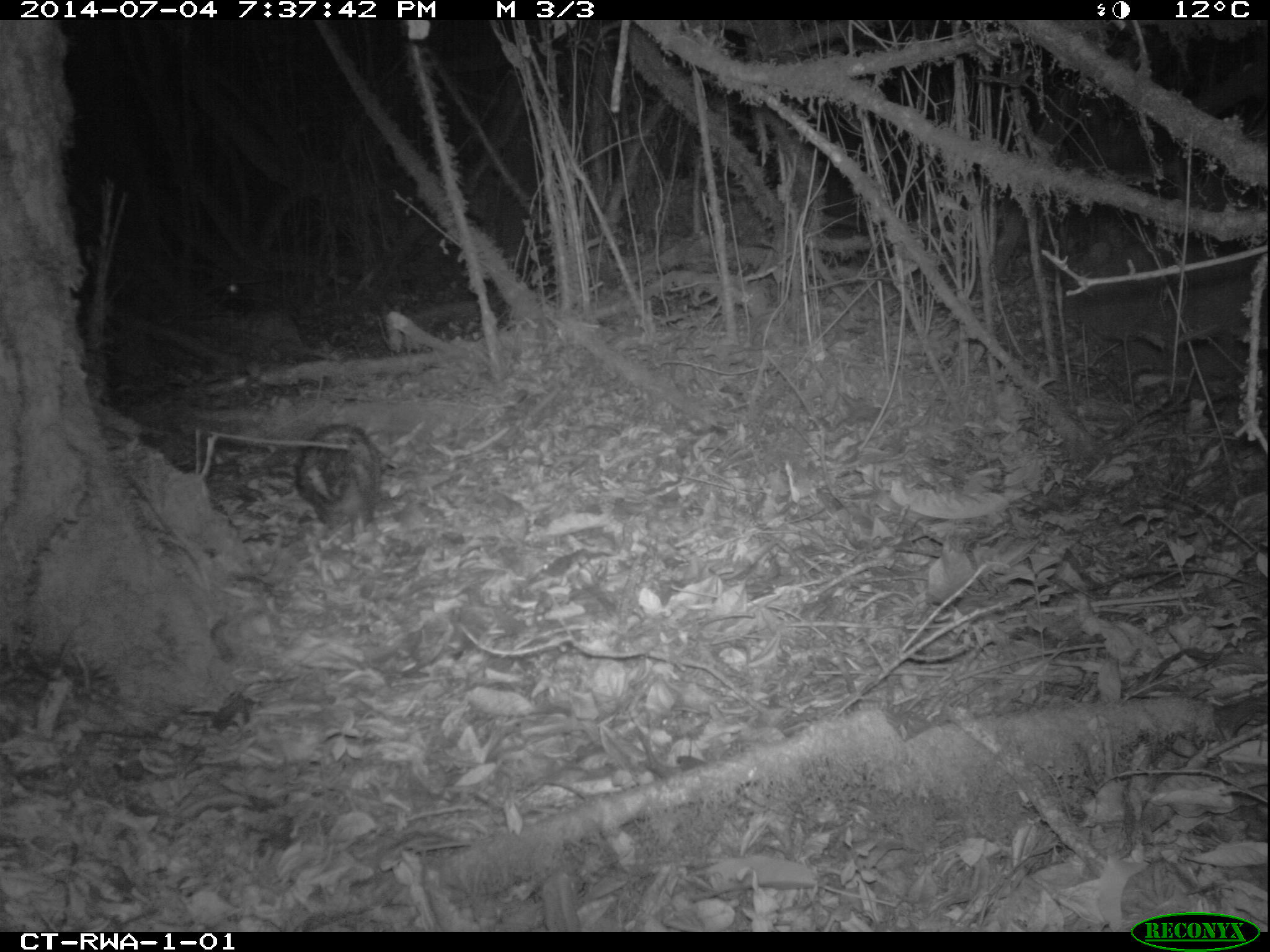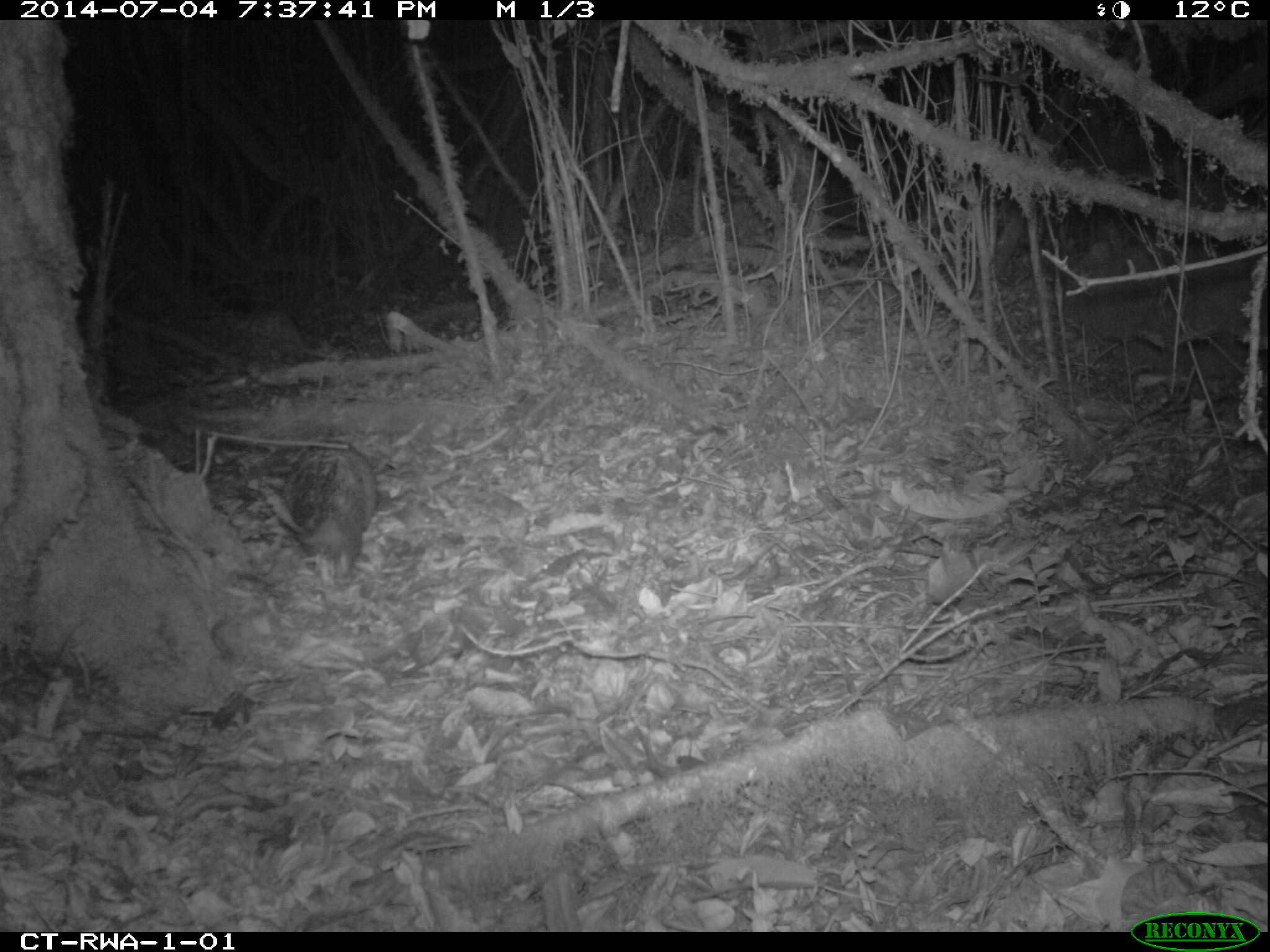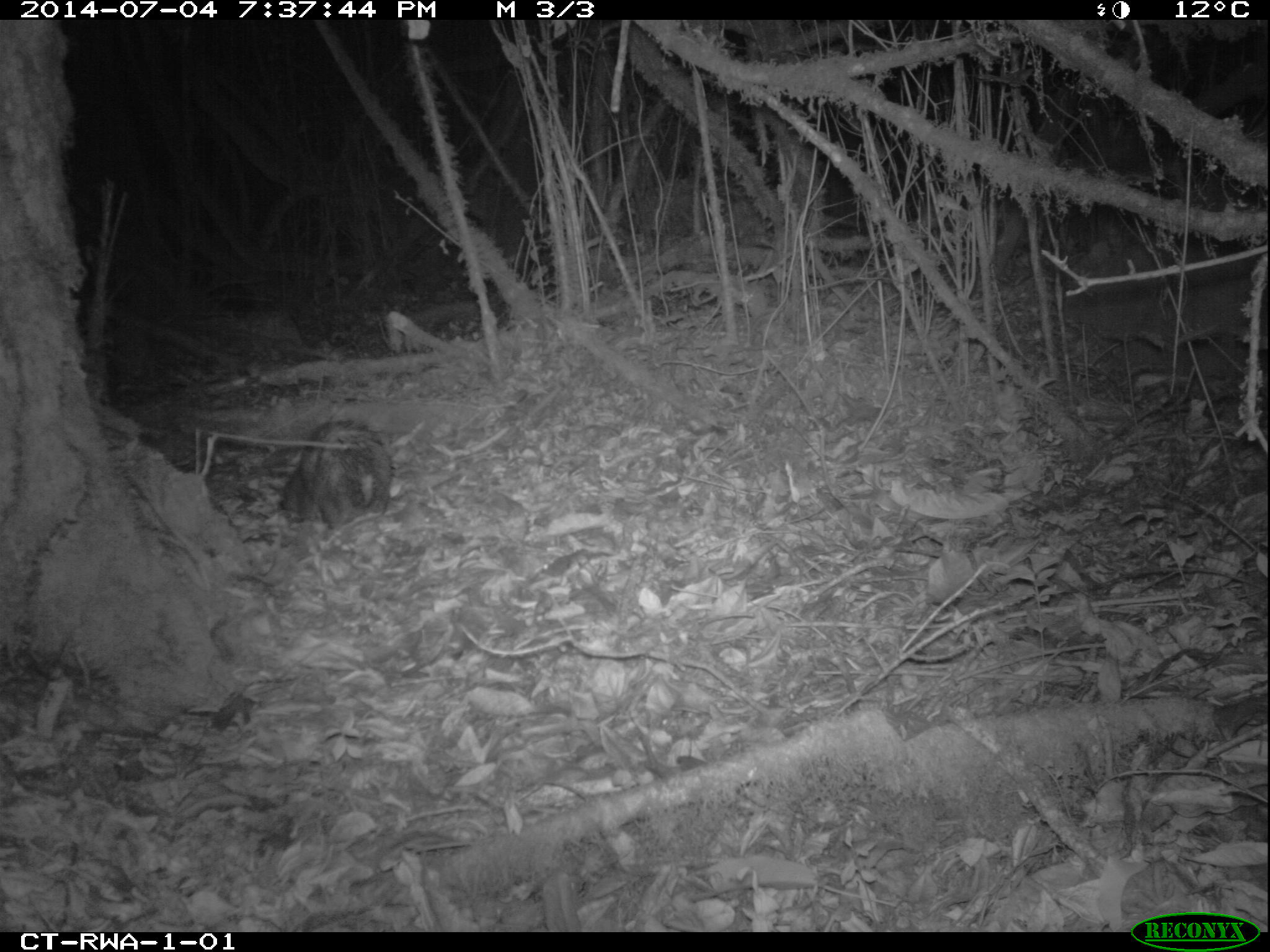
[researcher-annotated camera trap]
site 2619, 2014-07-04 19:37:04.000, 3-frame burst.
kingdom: Animalia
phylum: Chordata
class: Mammalia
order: Rodentia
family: Hystricidae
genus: Atherurus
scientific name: Atherurus africanus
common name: african brush-tailed porcupine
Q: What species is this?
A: Atherurus africanus (african brush-tailed porcupine).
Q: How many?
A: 1.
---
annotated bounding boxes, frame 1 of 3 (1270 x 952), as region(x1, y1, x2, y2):
atherurus africanus: region(295, 423, 383, 534)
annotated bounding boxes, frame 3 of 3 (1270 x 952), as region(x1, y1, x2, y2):
atherurus africanus: region(280, 421, 393, 530)